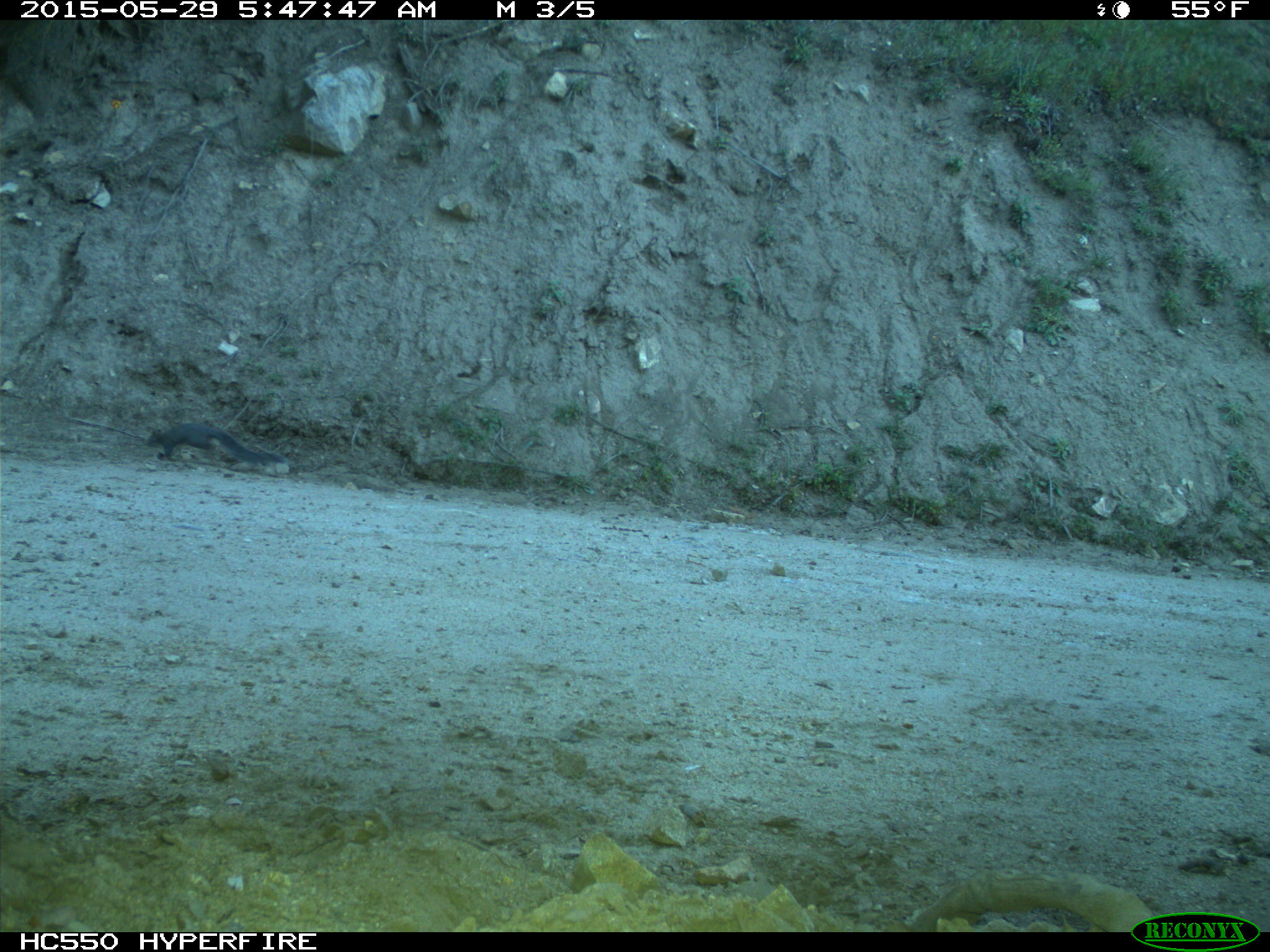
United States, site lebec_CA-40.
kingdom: Animalia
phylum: Chordata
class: Mammalia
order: Rodentia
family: Sciuridae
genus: Sciurus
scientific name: Sciurus carolinensis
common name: eastern gray squirrel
Sciurus carolinensis (eastern gray squirrel).